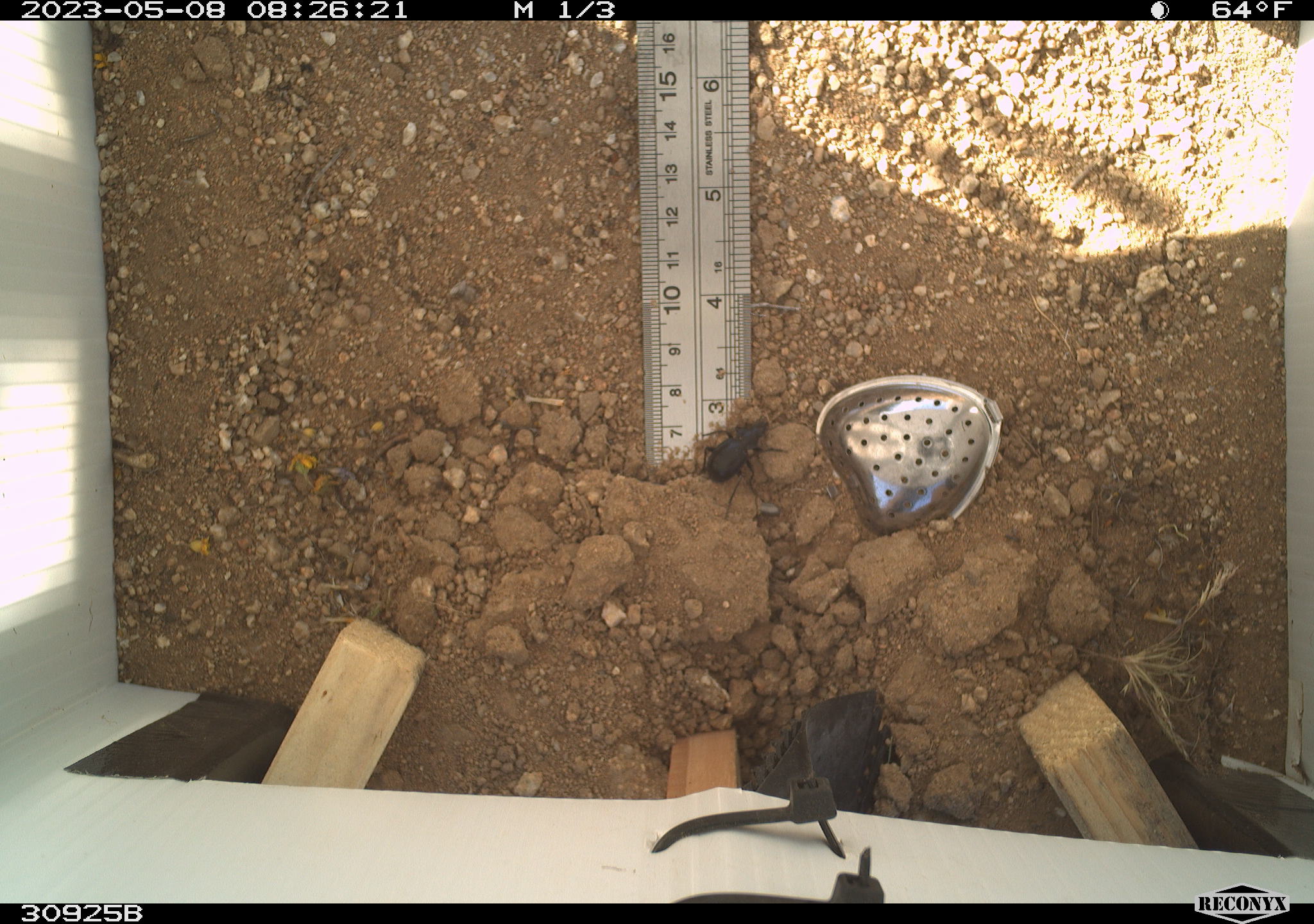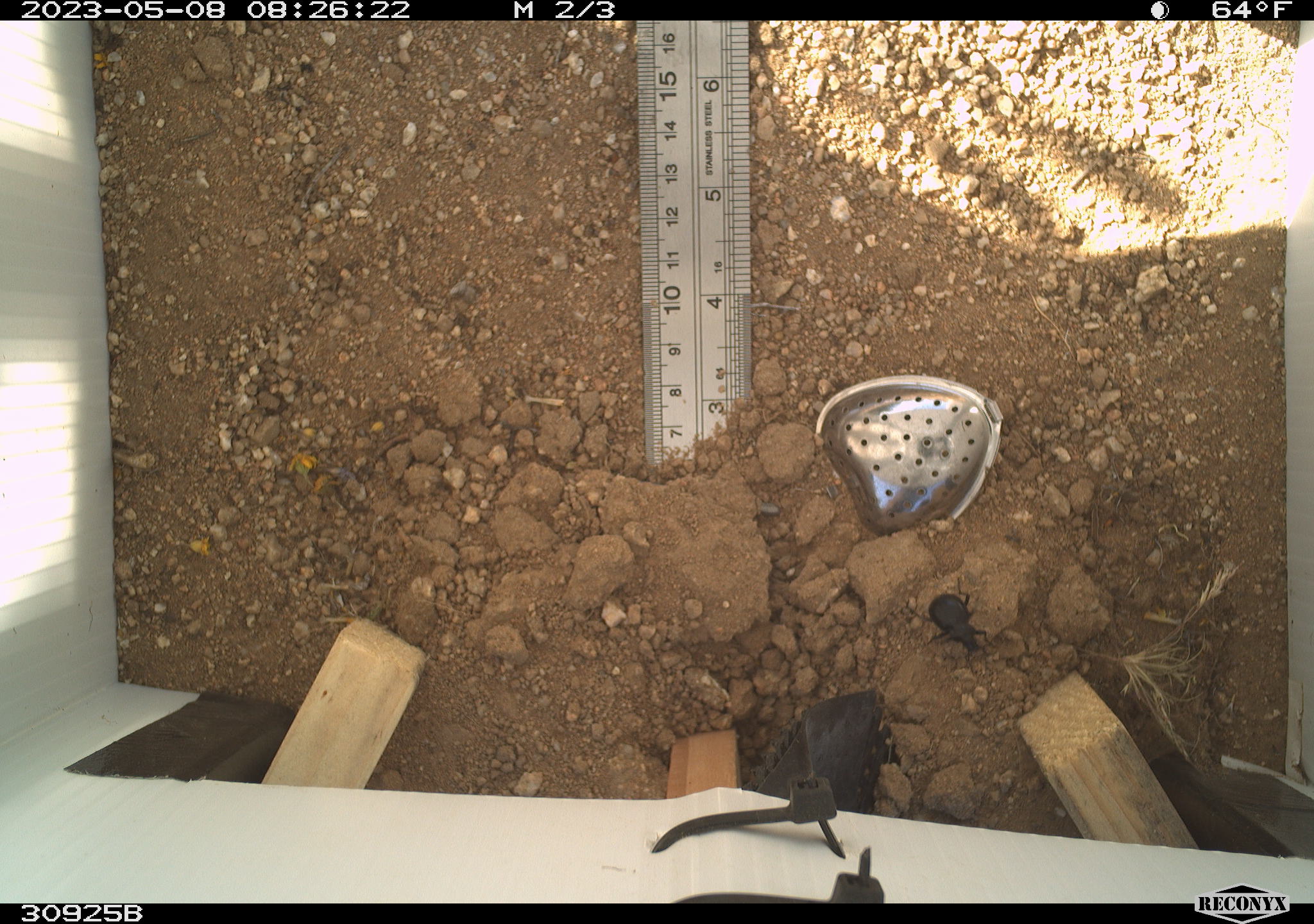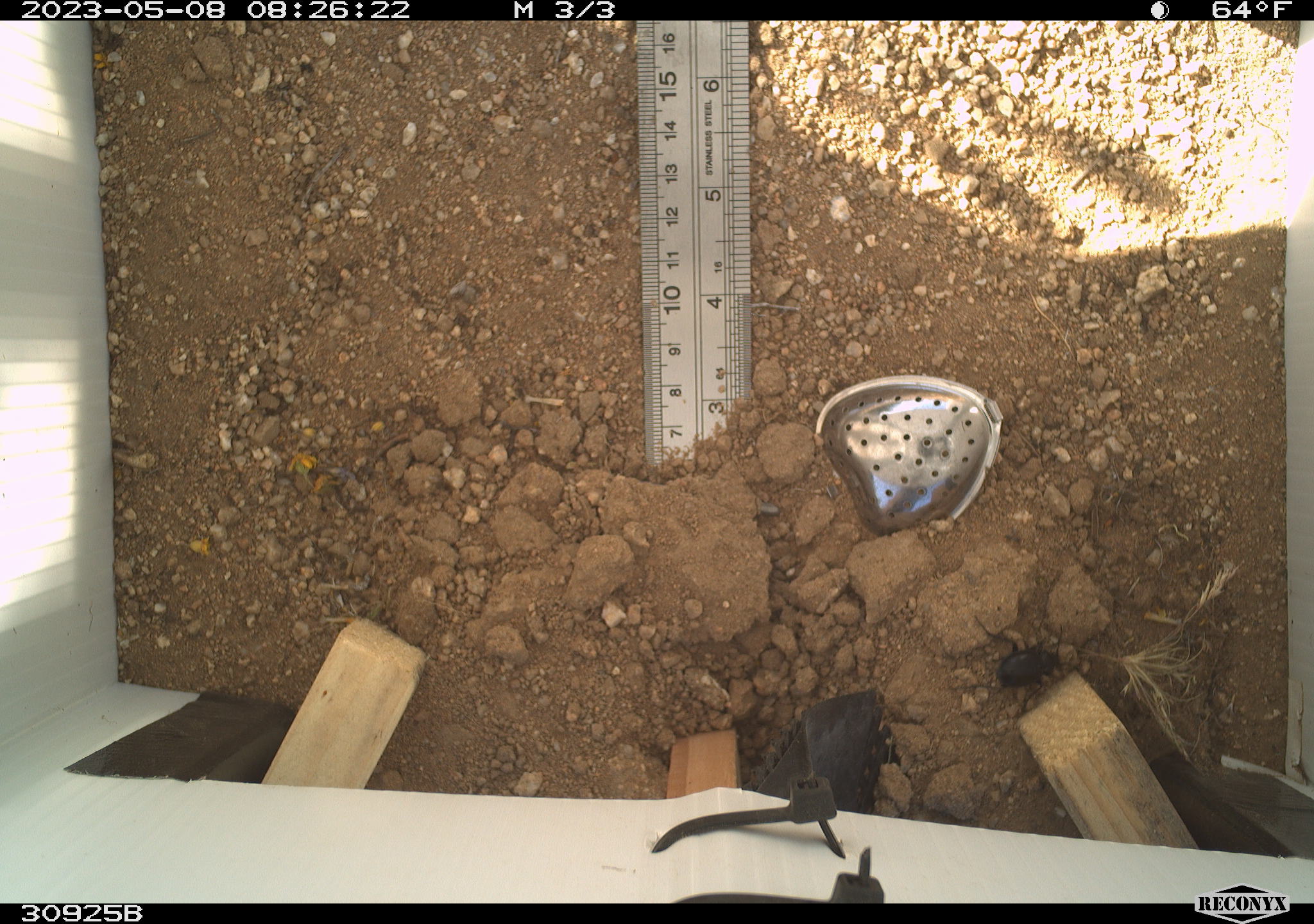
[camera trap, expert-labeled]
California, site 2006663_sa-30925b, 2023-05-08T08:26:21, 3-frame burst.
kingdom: Animalia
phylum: Arthropoda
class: Insecta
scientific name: Insecta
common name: insect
Insect (Insecta).